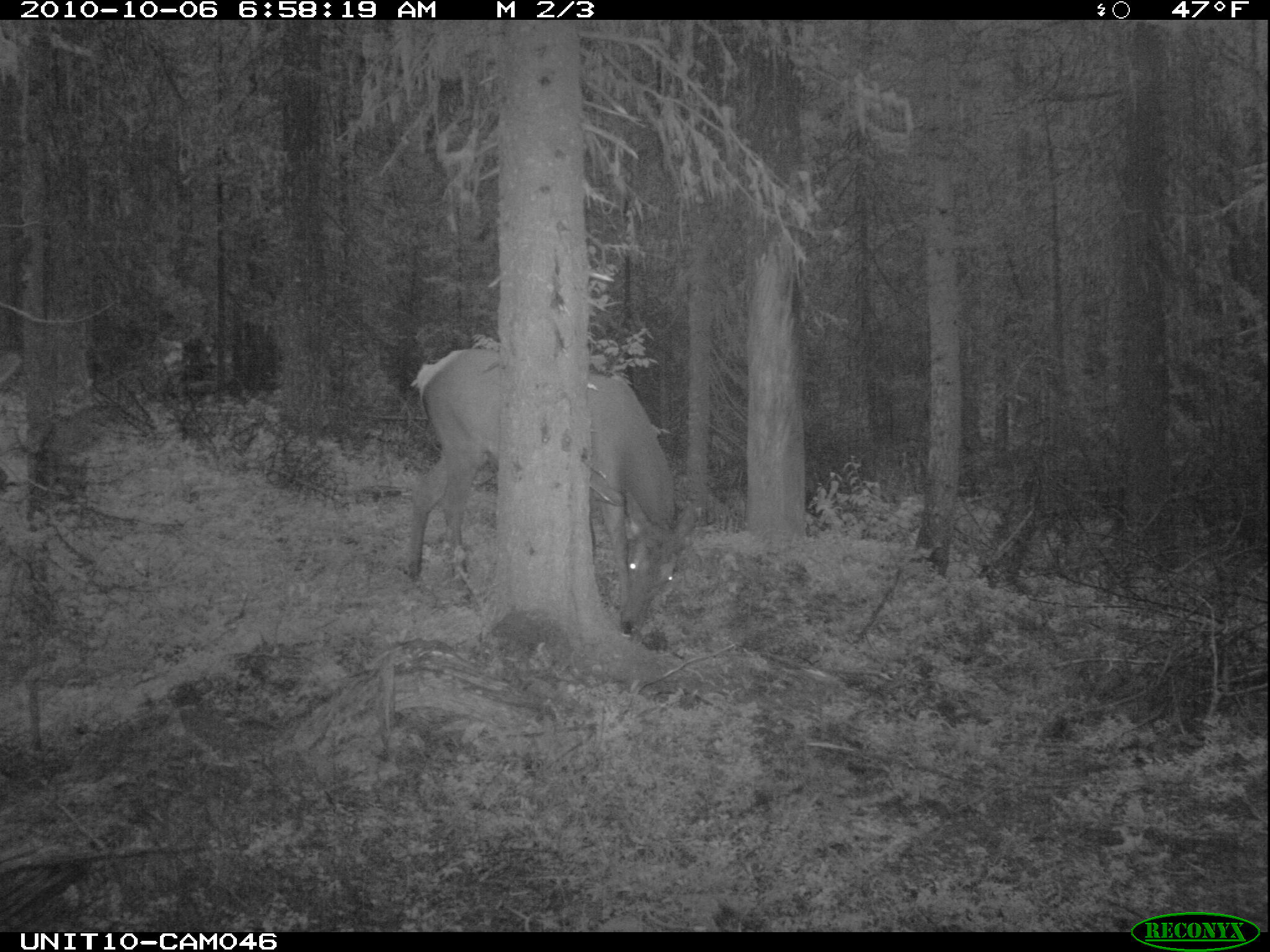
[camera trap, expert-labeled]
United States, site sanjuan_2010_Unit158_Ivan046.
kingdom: Animalia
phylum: Chordata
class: Mammalia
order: Artiodactyla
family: Cervidae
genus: Cervus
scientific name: Cervus elaphus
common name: red deer